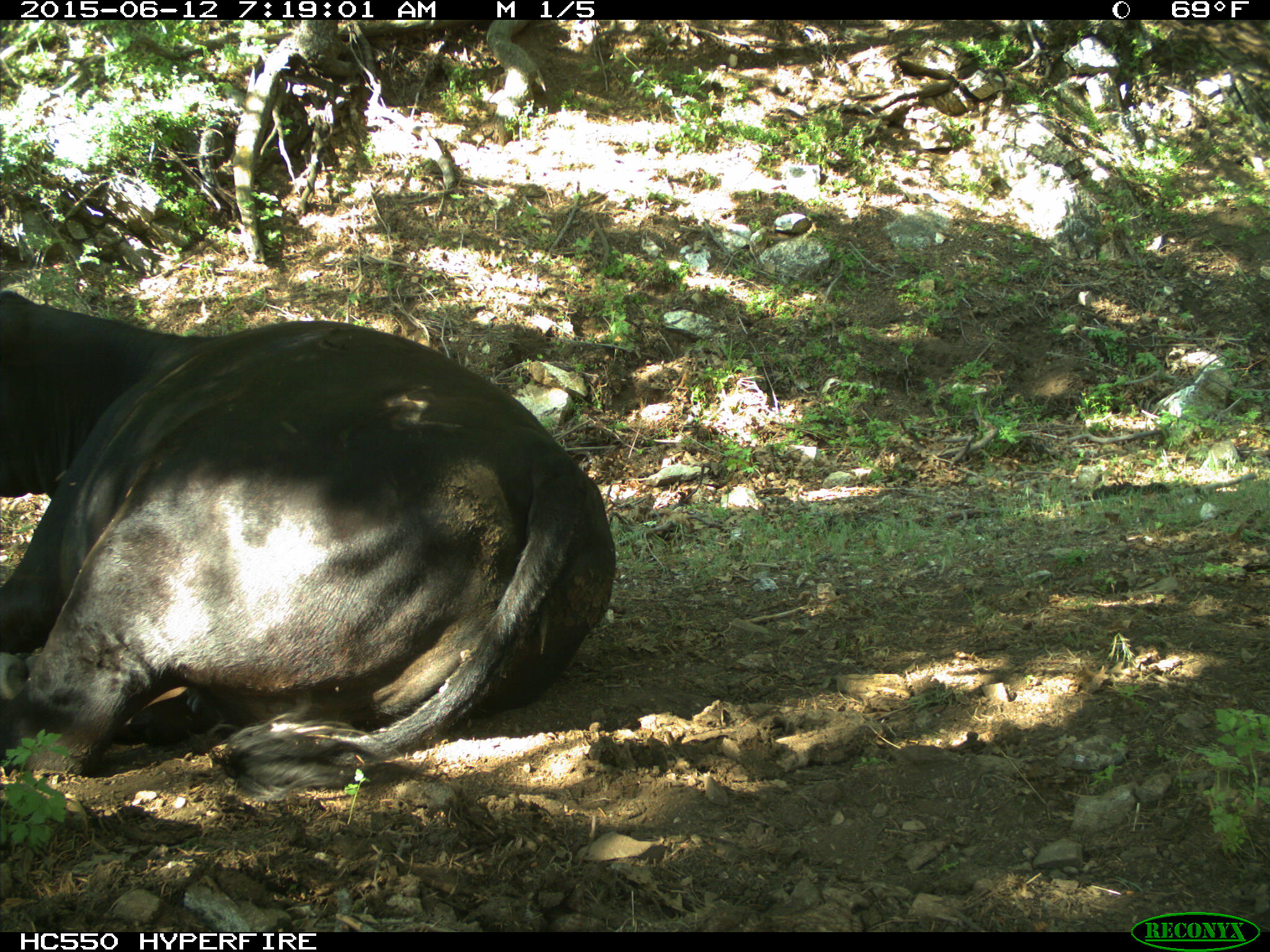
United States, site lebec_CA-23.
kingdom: Animalia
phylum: Chordata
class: Mammalia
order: Artiodactyla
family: Bovidae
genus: Bos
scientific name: Bos taurus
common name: domestic cow